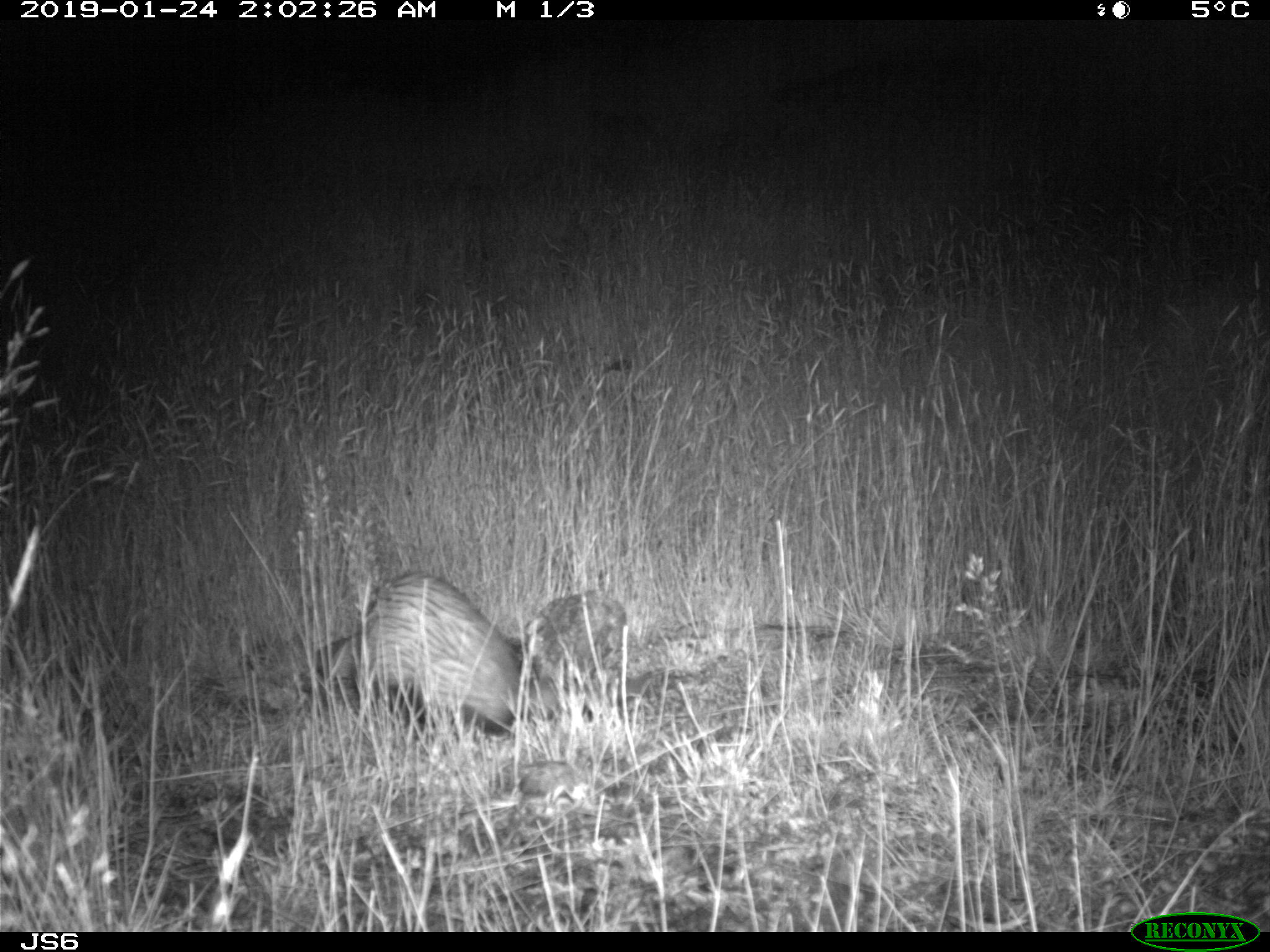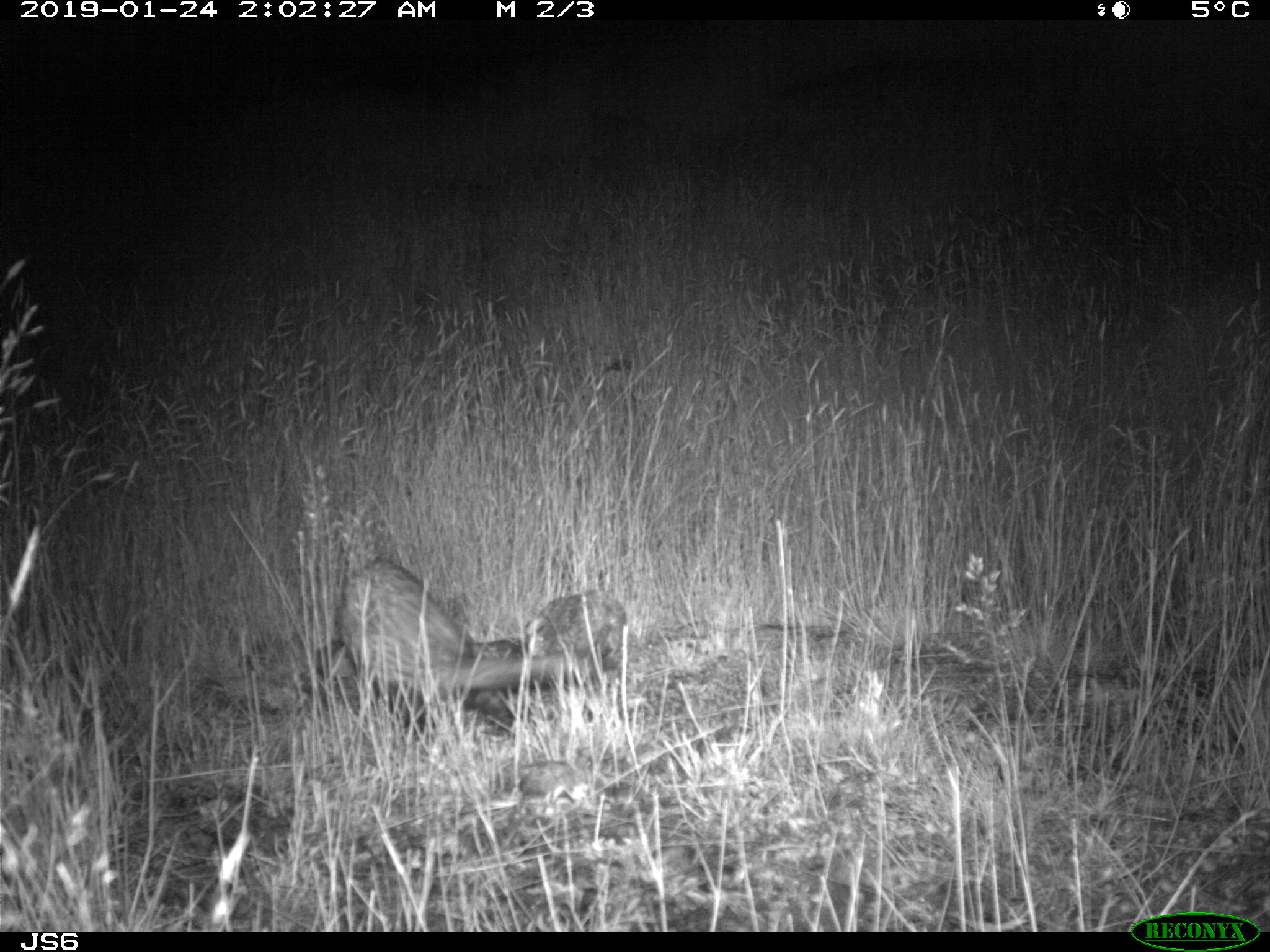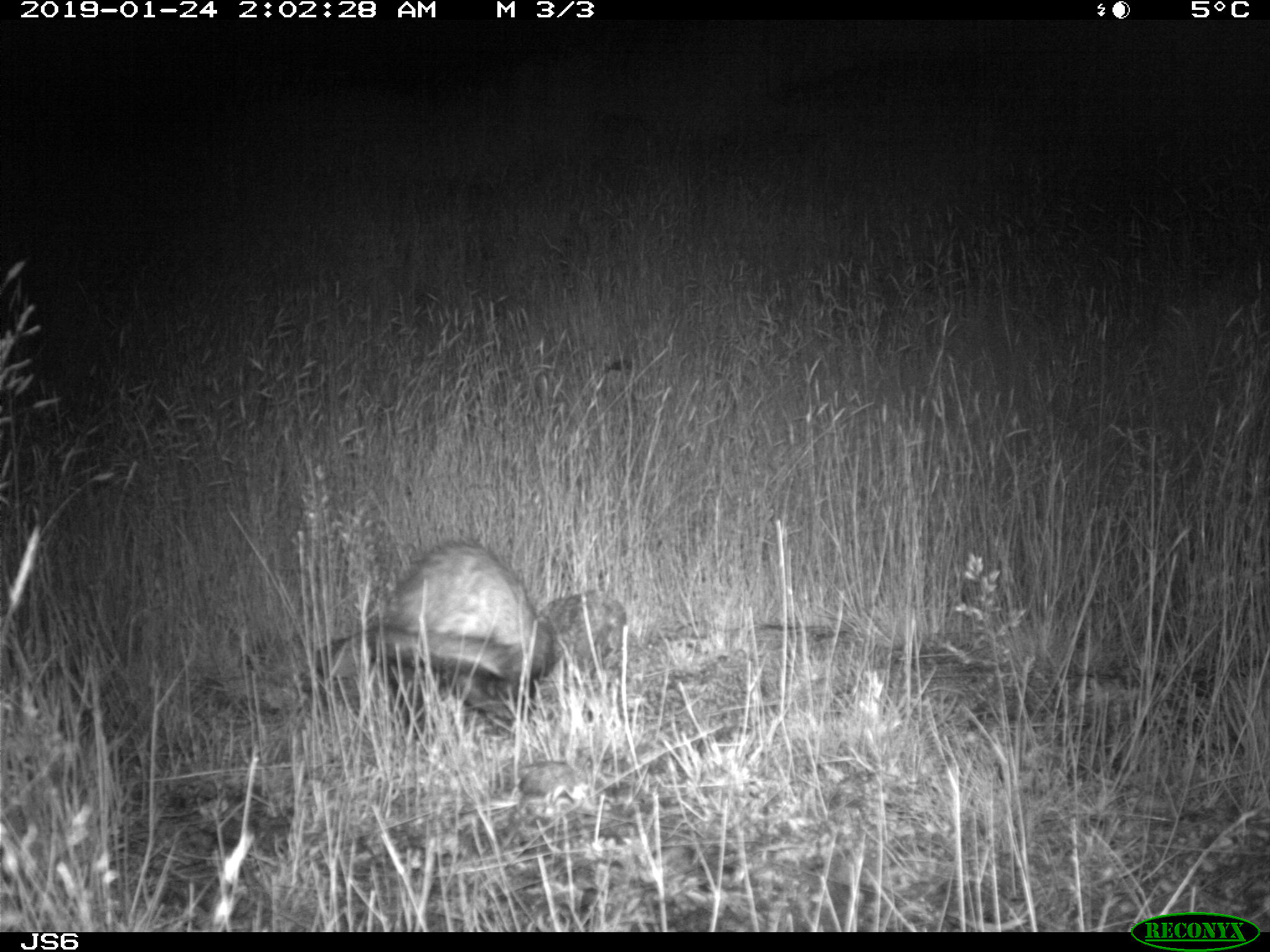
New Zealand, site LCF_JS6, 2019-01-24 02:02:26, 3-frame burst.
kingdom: Animalia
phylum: Chordata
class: Mammalia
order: Carnivora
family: Mustelidae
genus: Mustela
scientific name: Mustela furo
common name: ferret